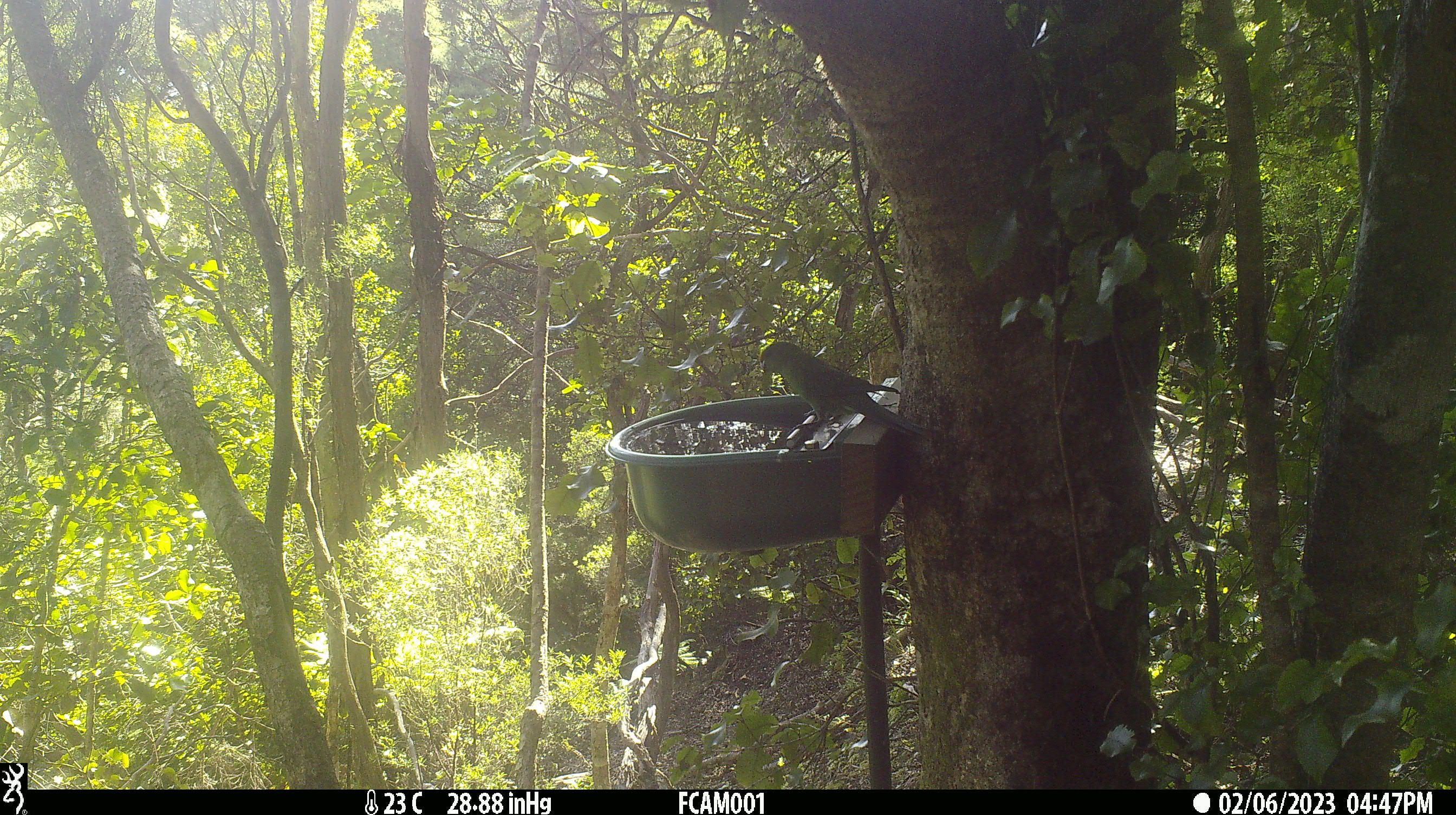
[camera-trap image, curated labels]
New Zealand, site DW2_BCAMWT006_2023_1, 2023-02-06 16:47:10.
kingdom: Animalia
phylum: Chordata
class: Aves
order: Psittaciformes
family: Psittaculidae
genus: Cyanoramphus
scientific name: Cyanoramphus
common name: parakeet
Parakeet (Cyanoramphus).